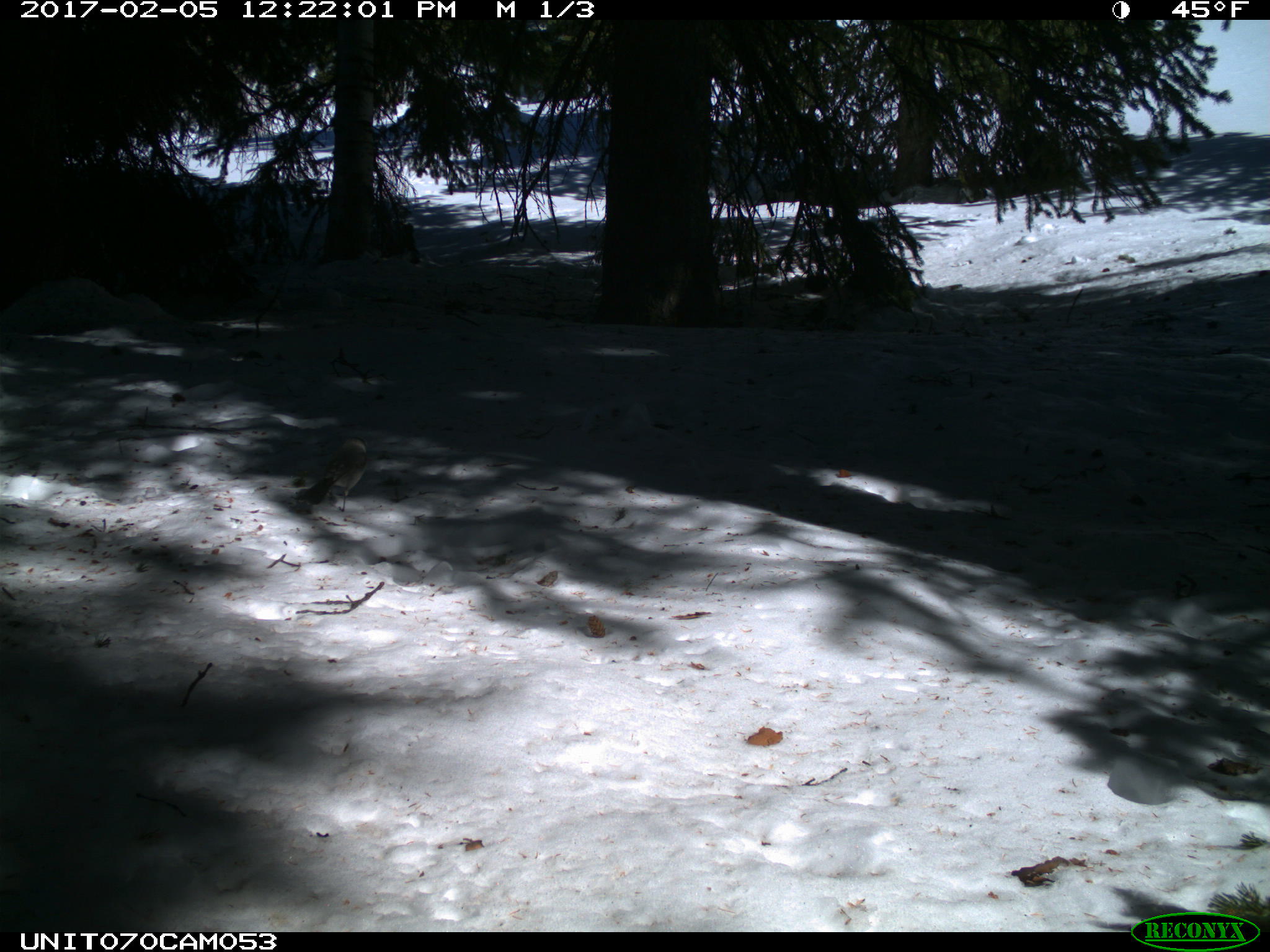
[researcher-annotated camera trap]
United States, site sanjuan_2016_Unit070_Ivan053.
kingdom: Animalia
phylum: Chordata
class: Aves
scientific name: Aves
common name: birds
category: unidentified bird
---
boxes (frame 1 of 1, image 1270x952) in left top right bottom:
animal: 293 435 367 513